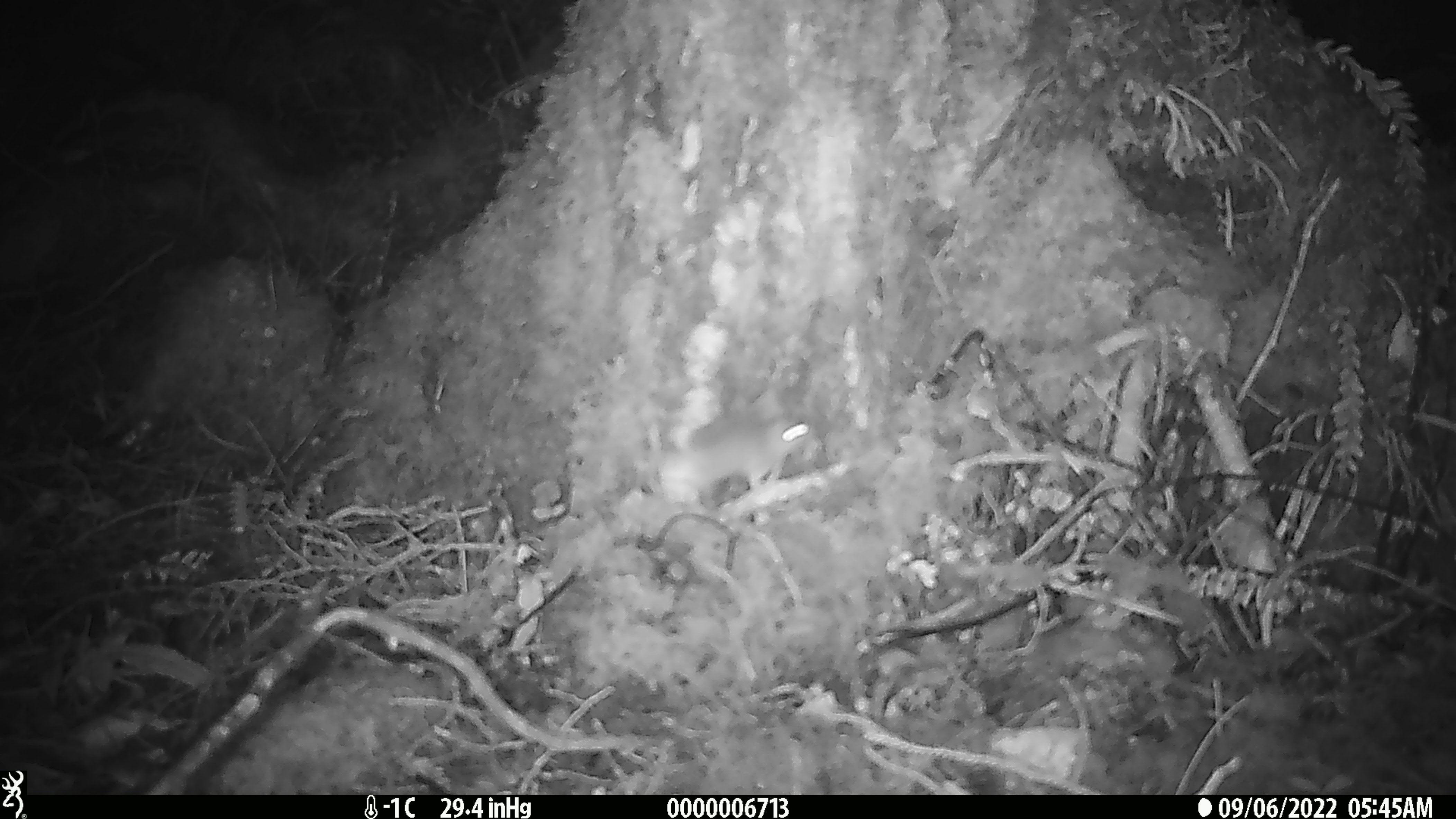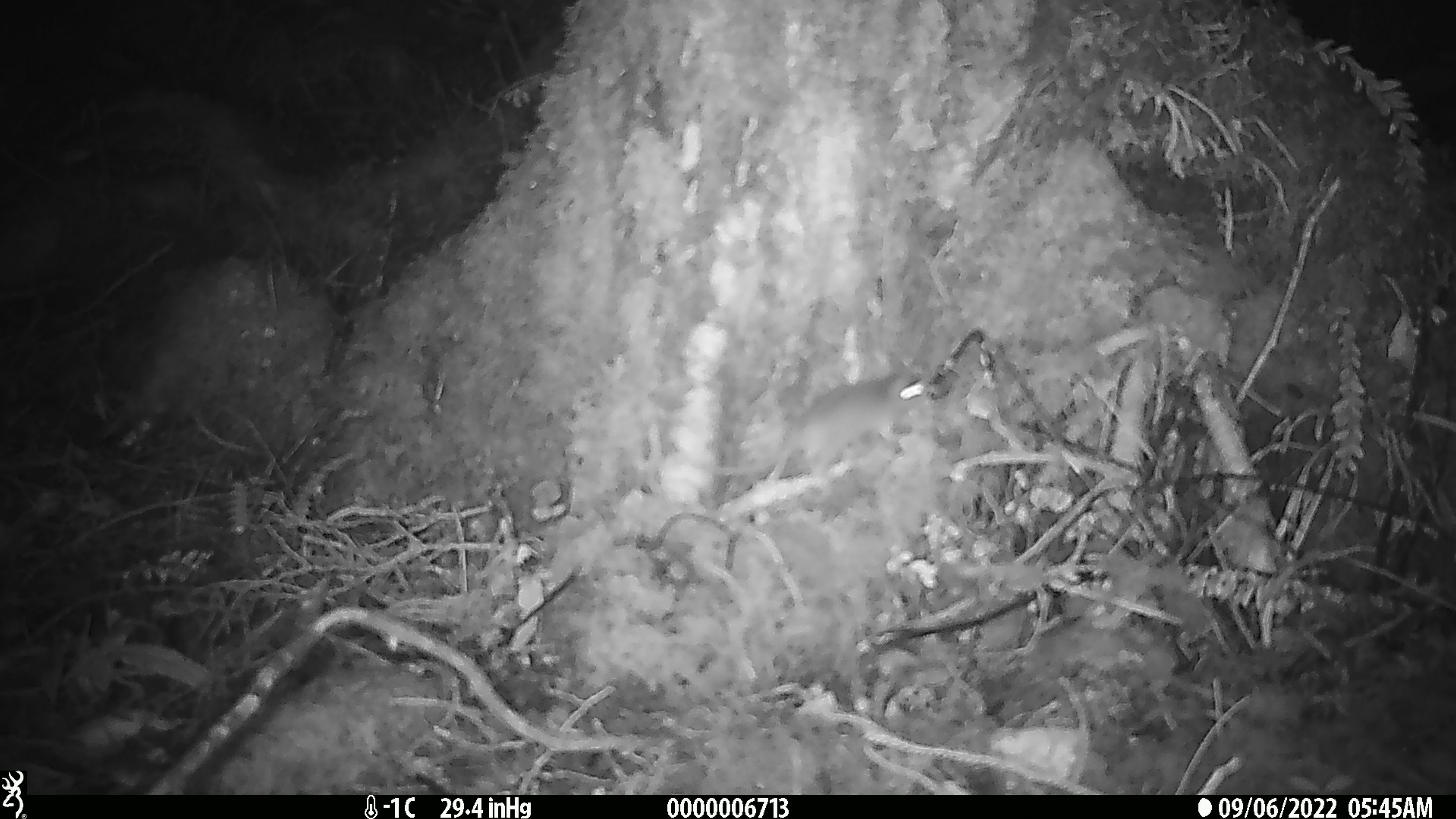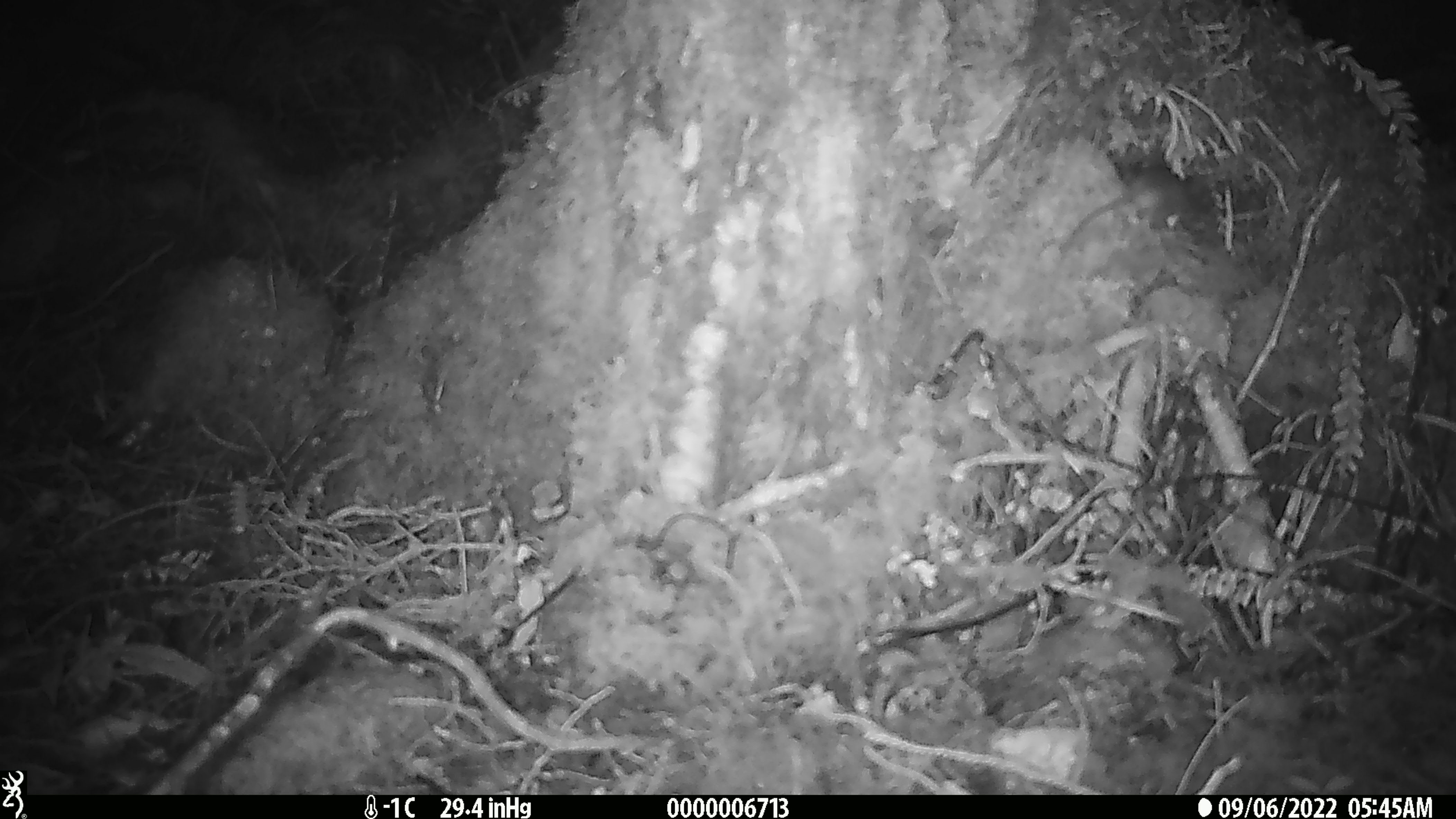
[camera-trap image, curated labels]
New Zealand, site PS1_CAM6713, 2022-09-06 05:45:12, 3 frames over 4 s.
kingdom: Animalia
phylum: Chordata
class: Mammalia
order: Rodentia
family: Muridae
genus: Mus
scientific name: Mus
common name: mouse